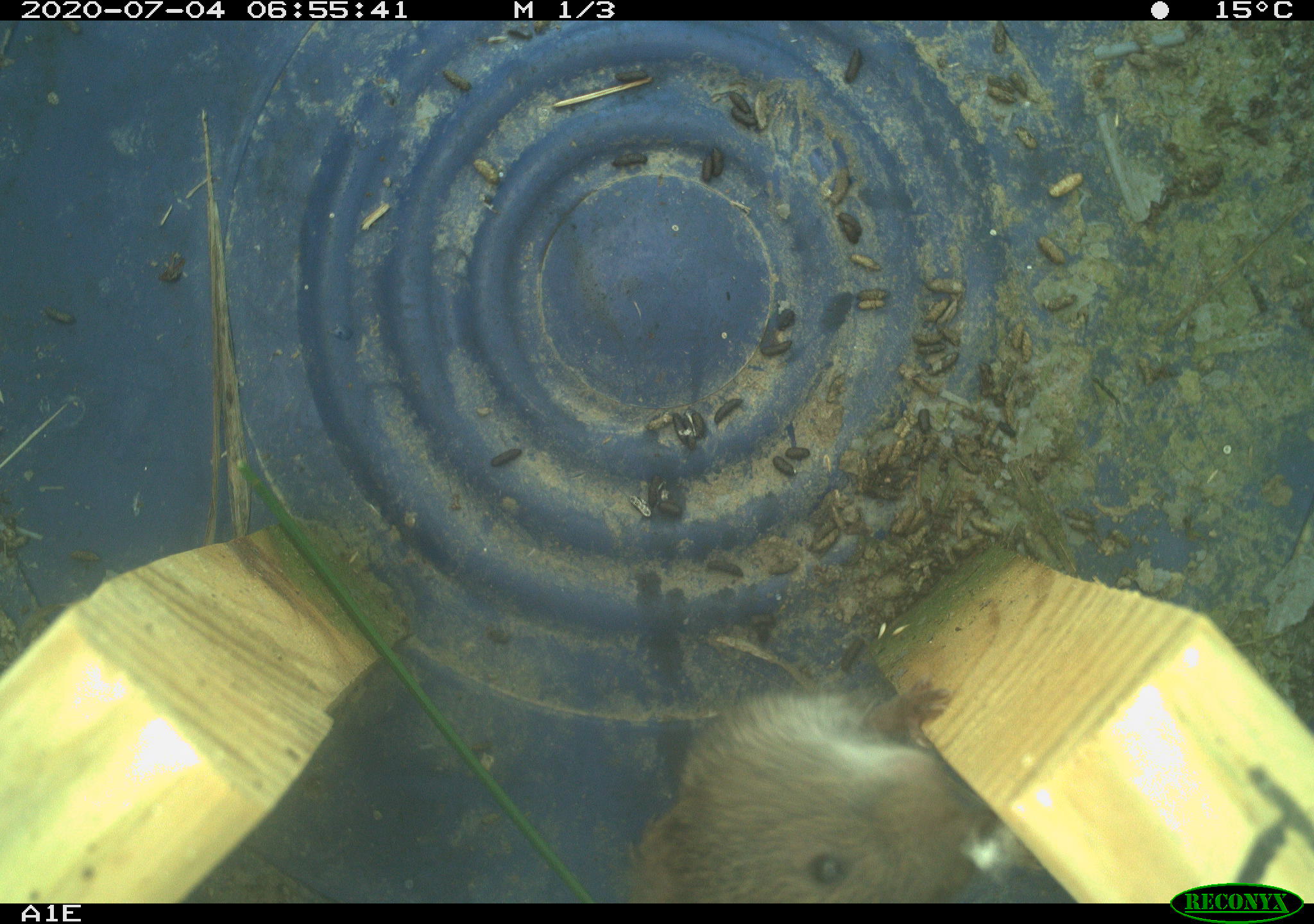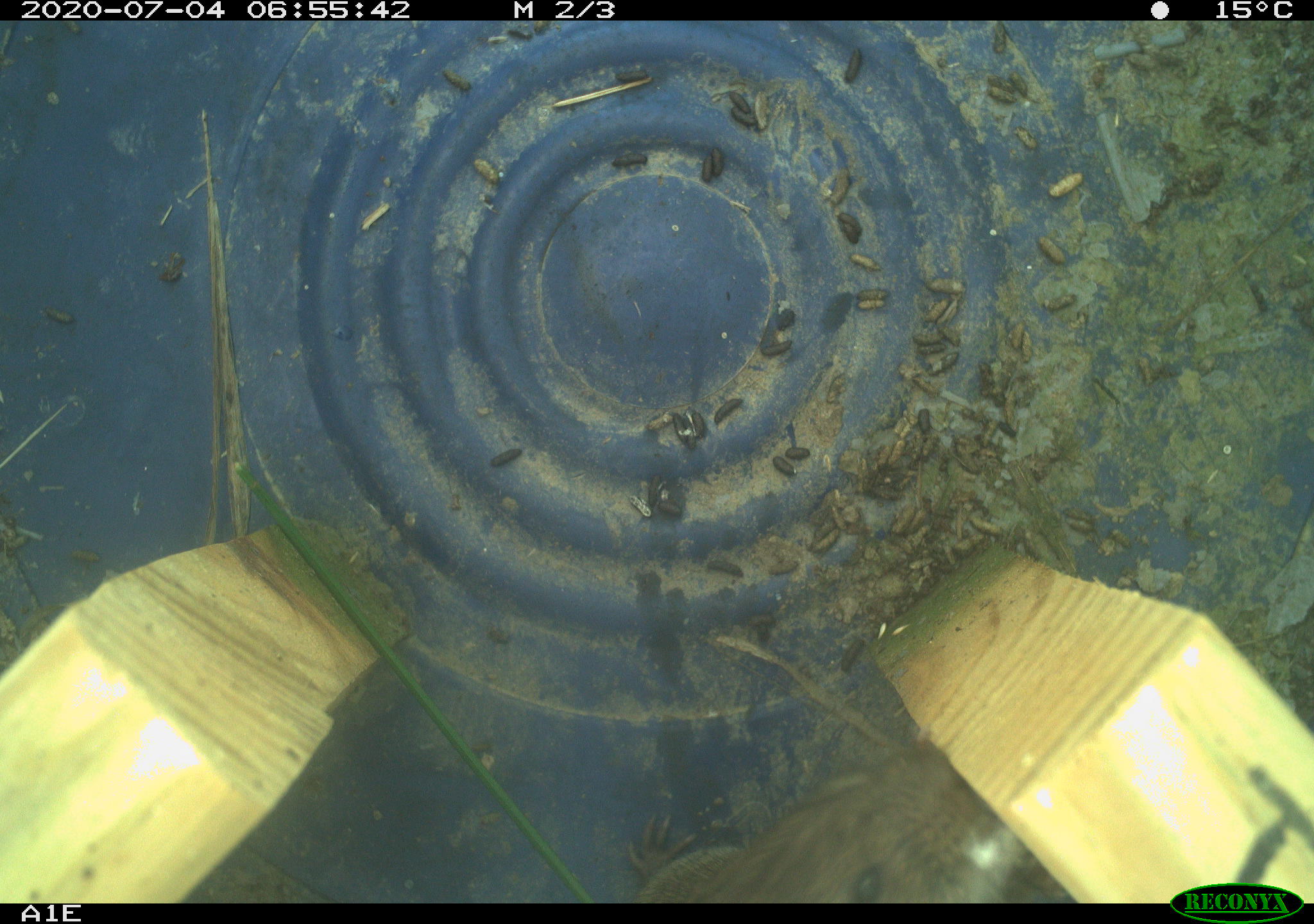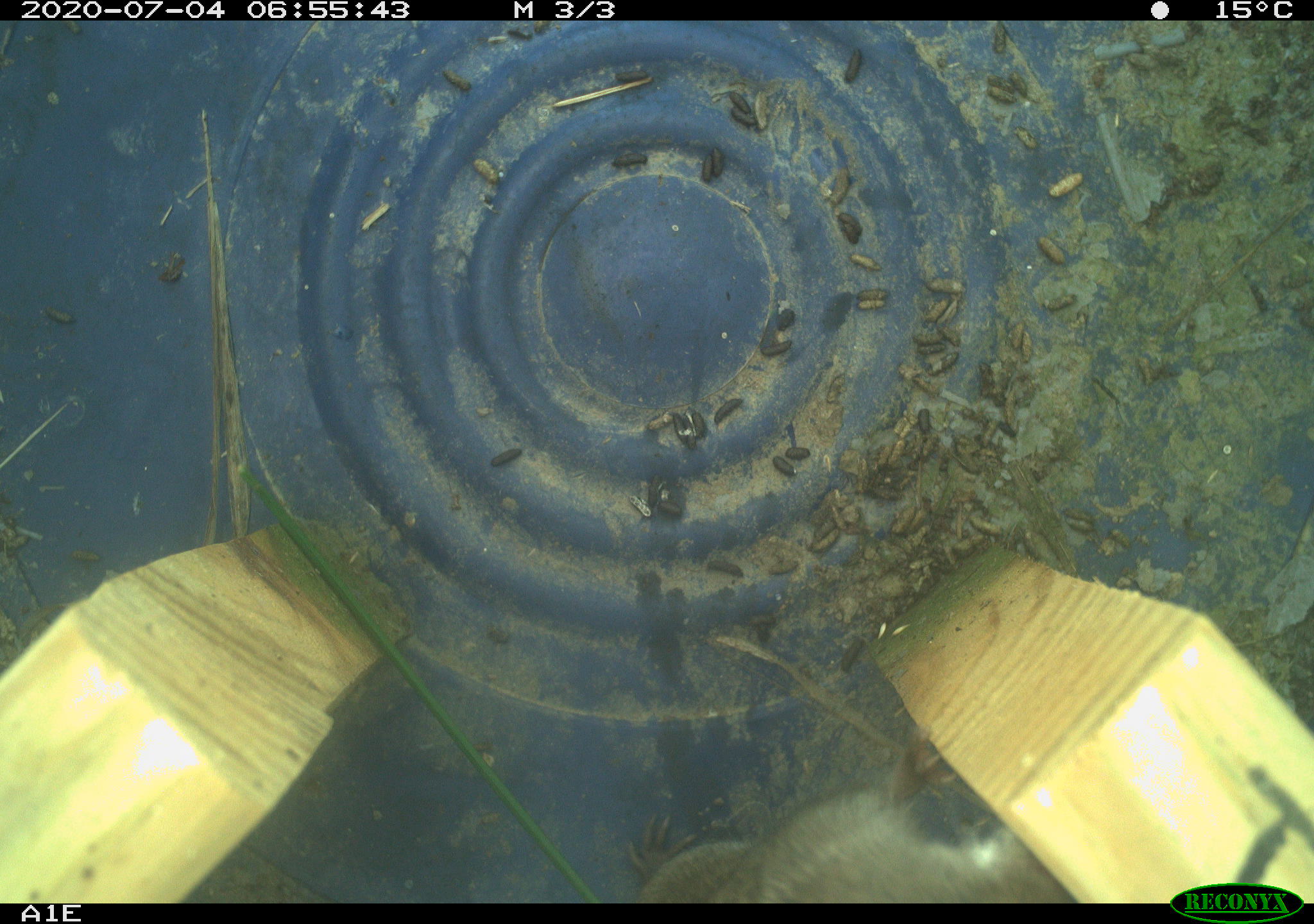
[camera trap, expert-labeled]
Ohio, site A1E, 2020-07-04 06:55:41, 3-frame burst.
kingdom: Animalia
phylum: Chordata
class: Mammalia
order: Rodentia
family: Cricetidae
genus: Microtus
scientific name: Microtus pennsylvanicus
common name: meadow vole